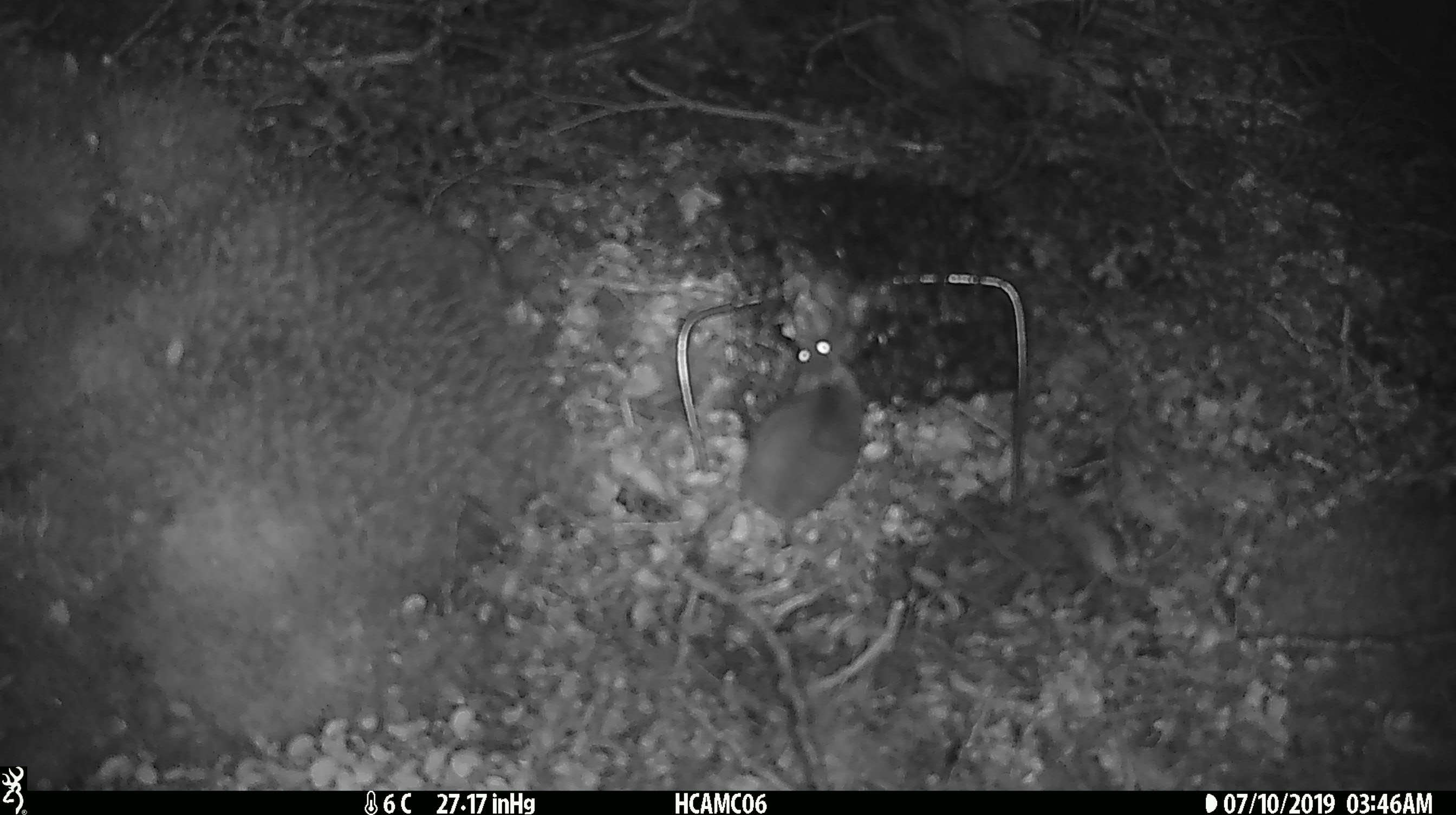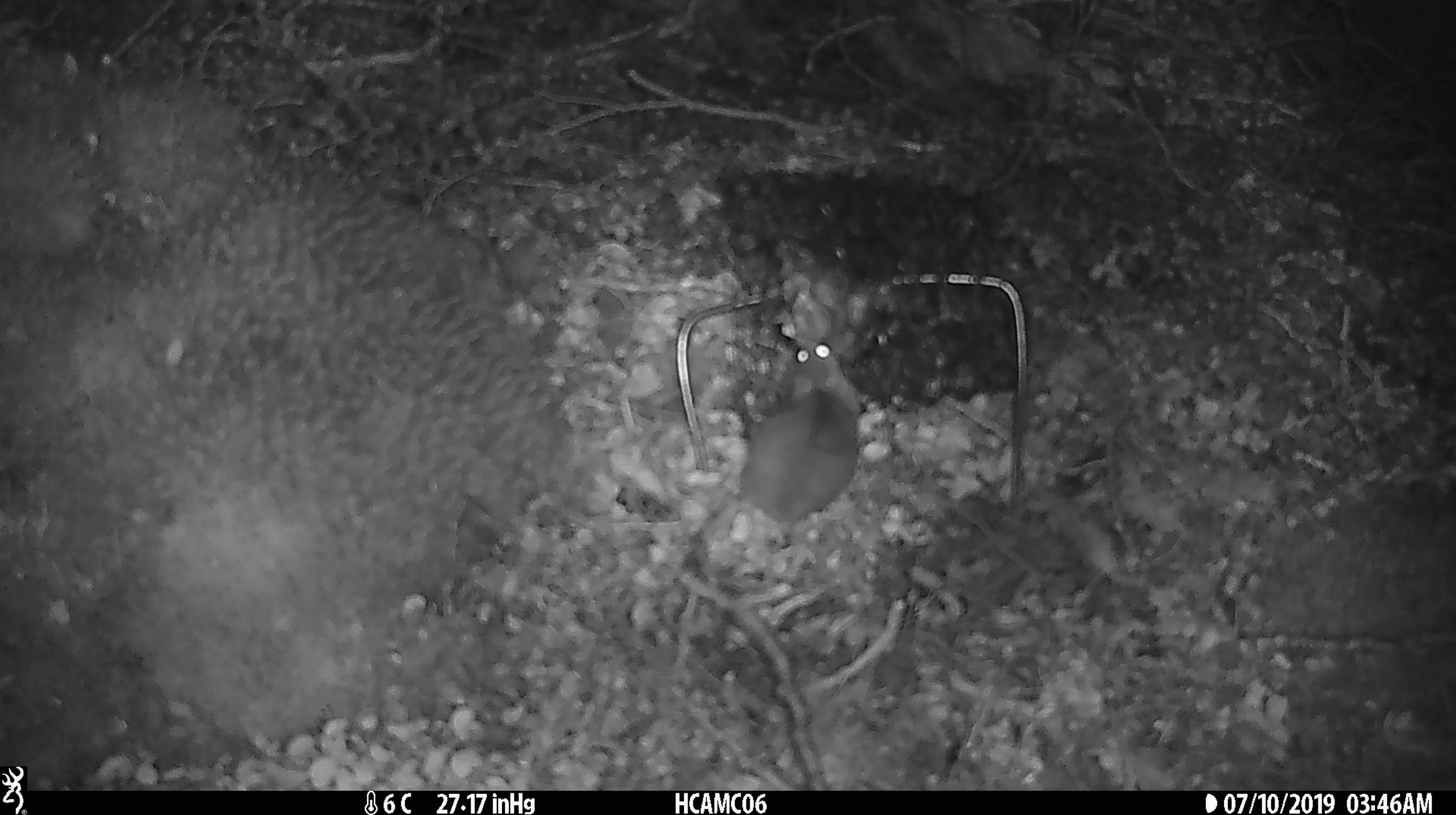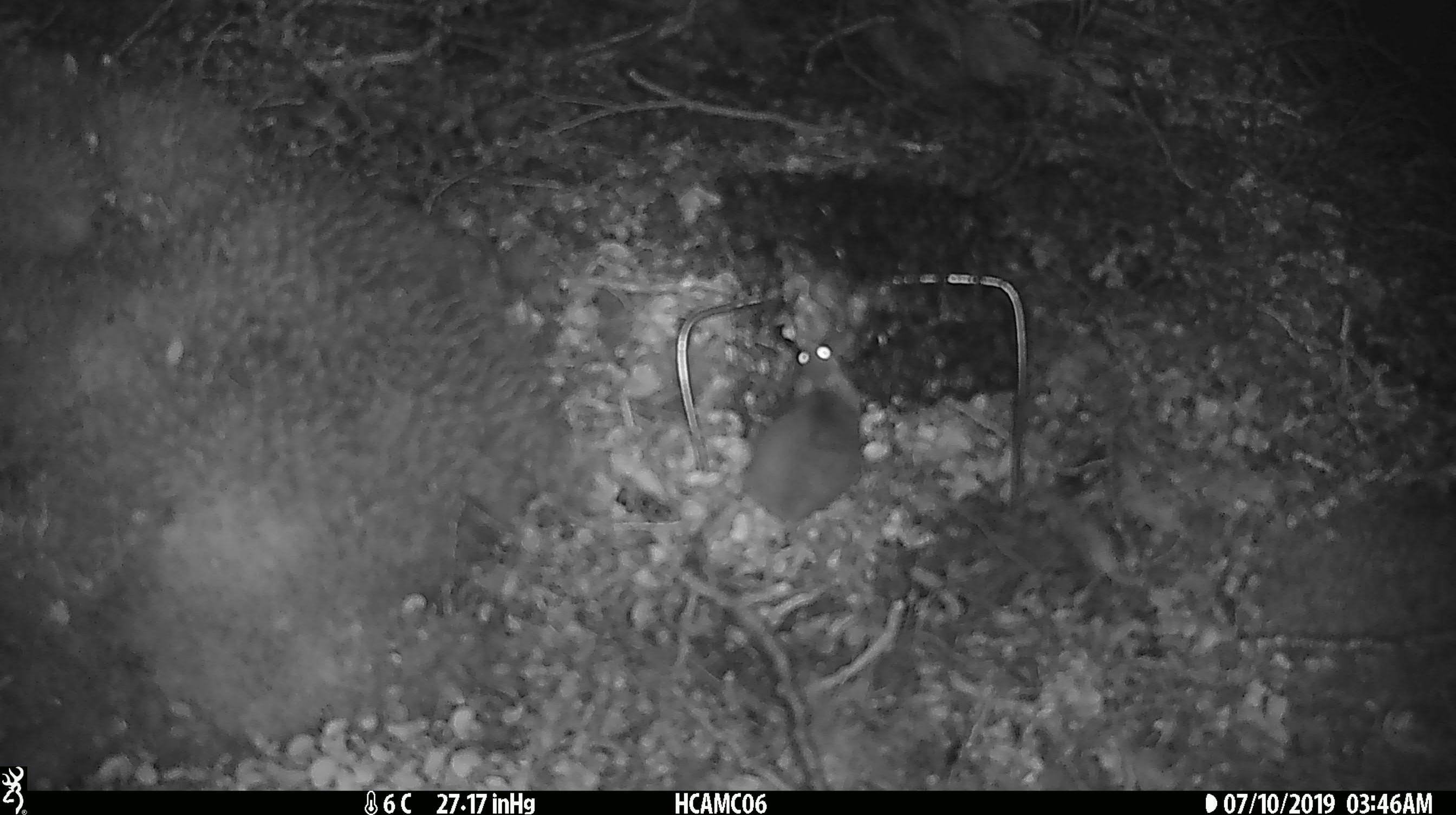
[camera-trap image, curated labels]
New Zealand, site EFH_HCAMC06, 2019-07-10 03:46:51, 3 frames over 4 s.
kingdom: Animalia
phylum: Chordata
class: Mammalia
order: Rodentia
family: Muridae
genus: Mus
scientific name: Mus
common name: mouse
Mouse (Mus).